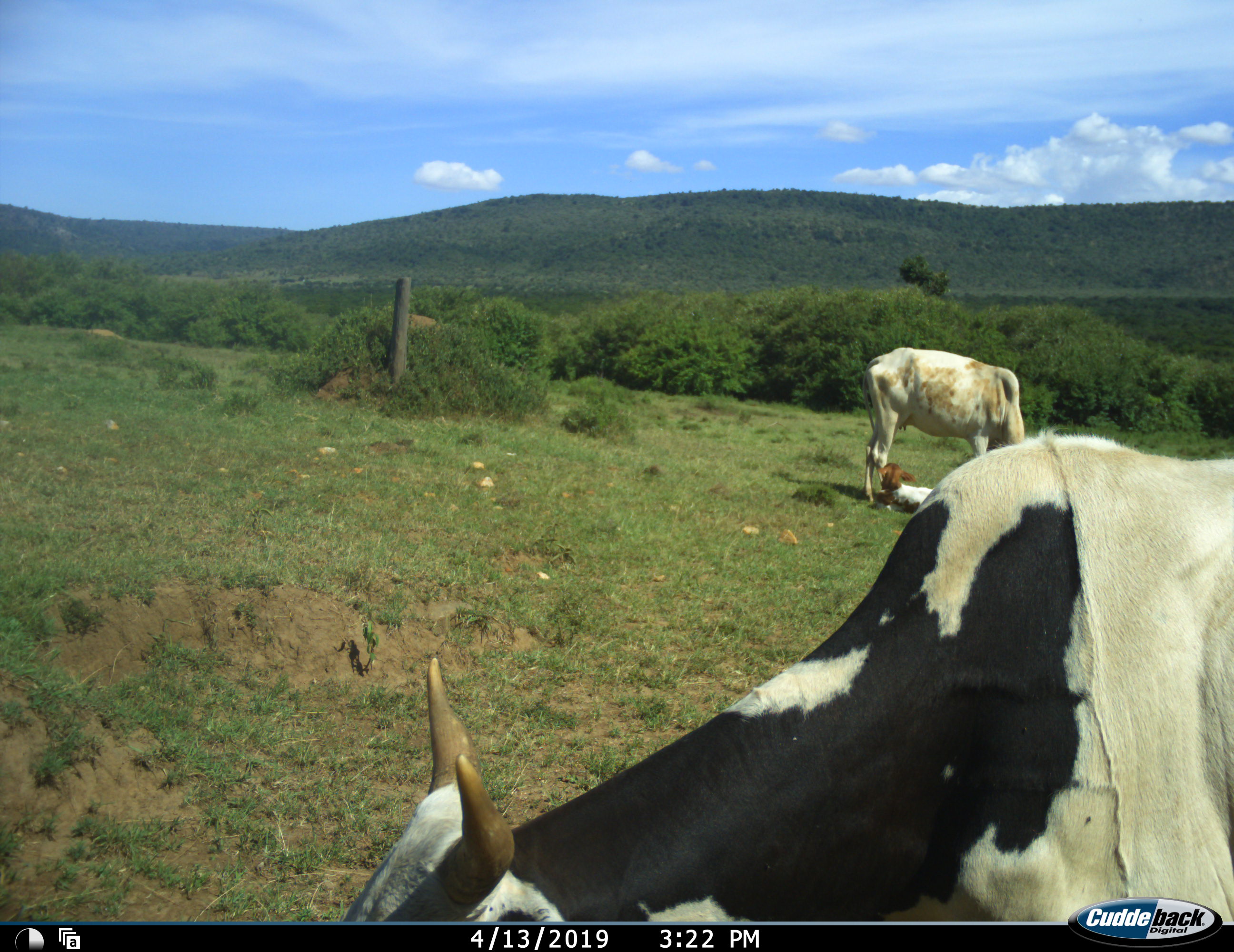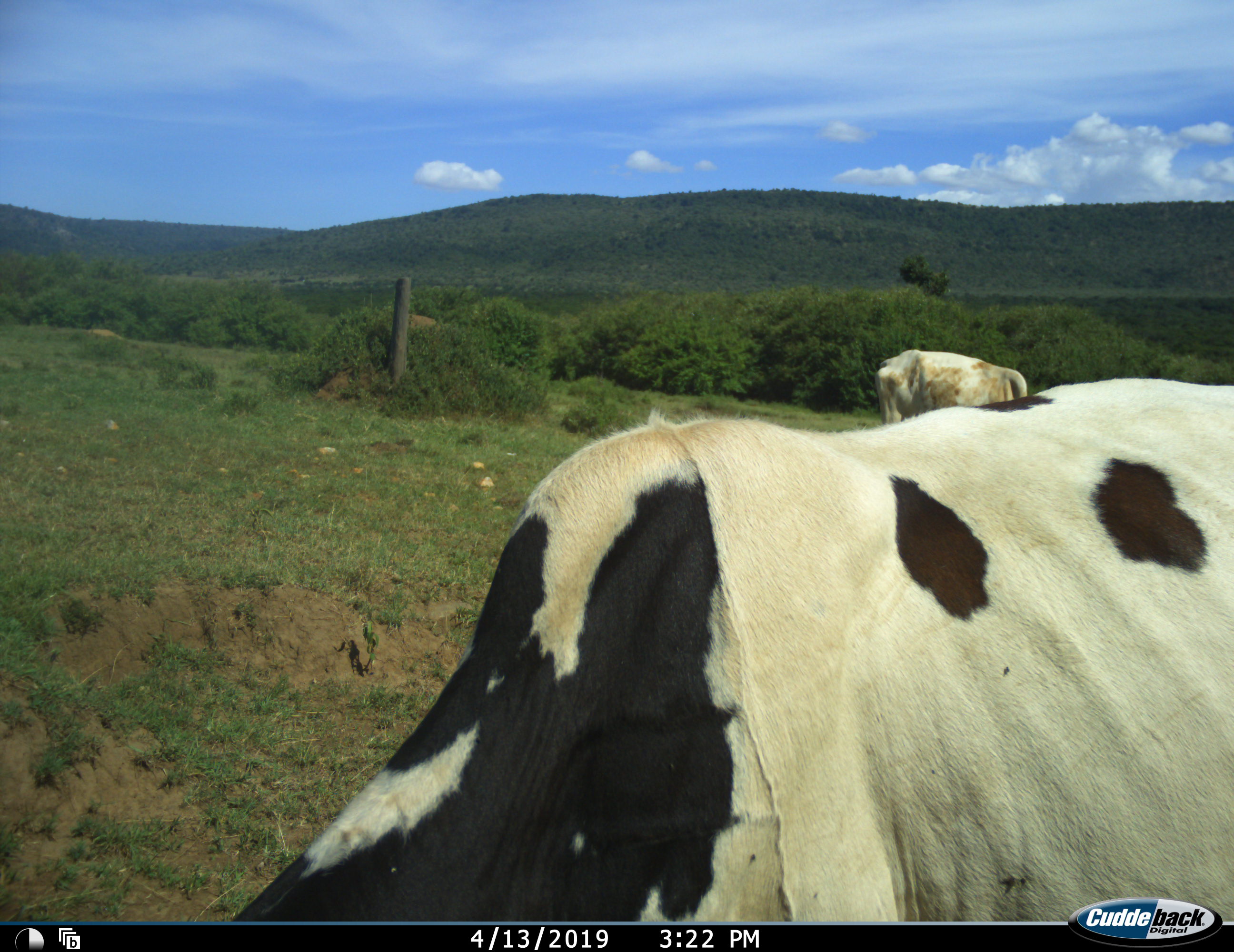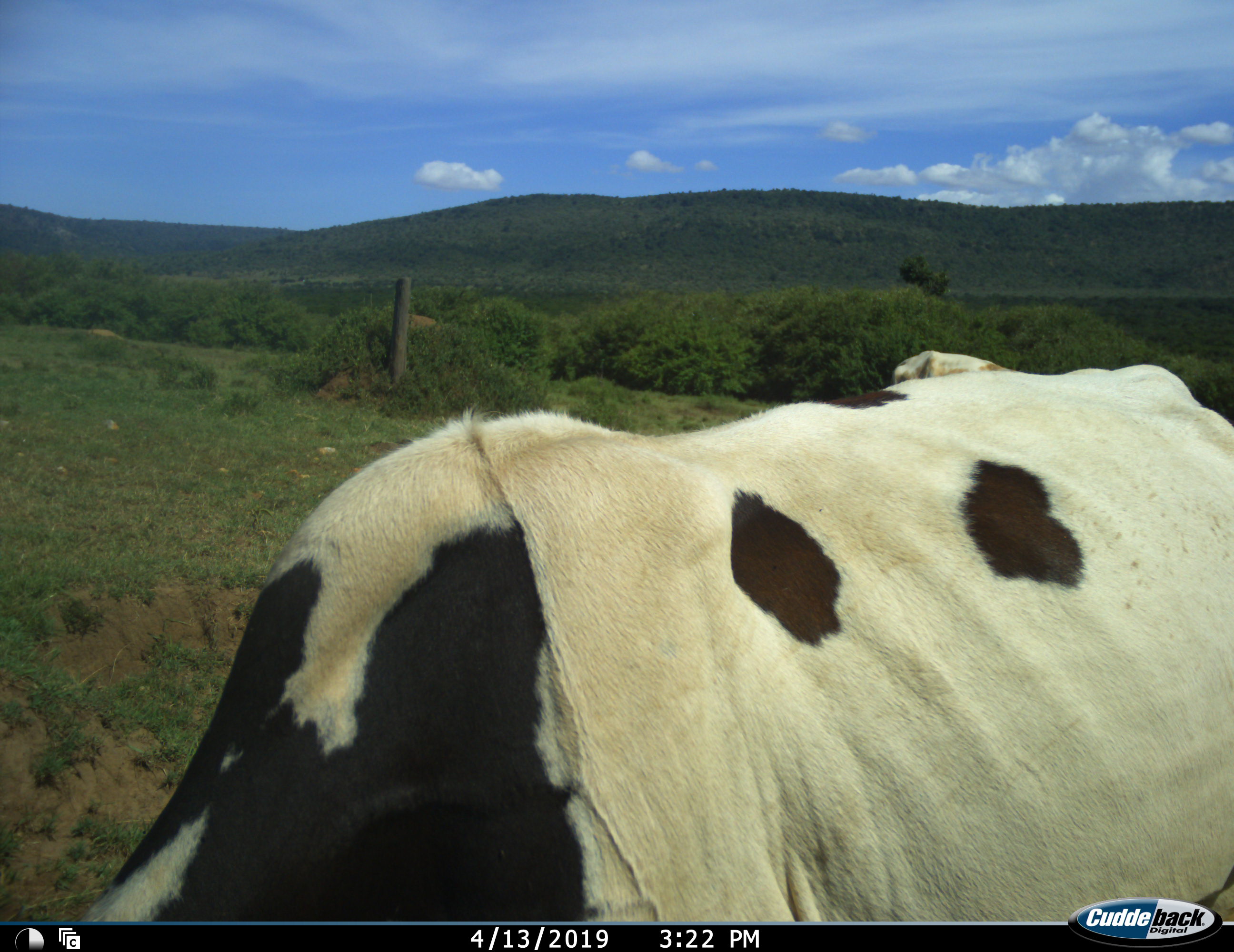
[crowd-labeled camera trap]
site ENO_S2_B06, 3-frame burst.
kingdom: Animalia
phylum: Chordata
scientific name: Vertebrata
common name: domestic animal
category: domesticanimal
Domesticanimal (domestic animal) (Vertebrata), count 3. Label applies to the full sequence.